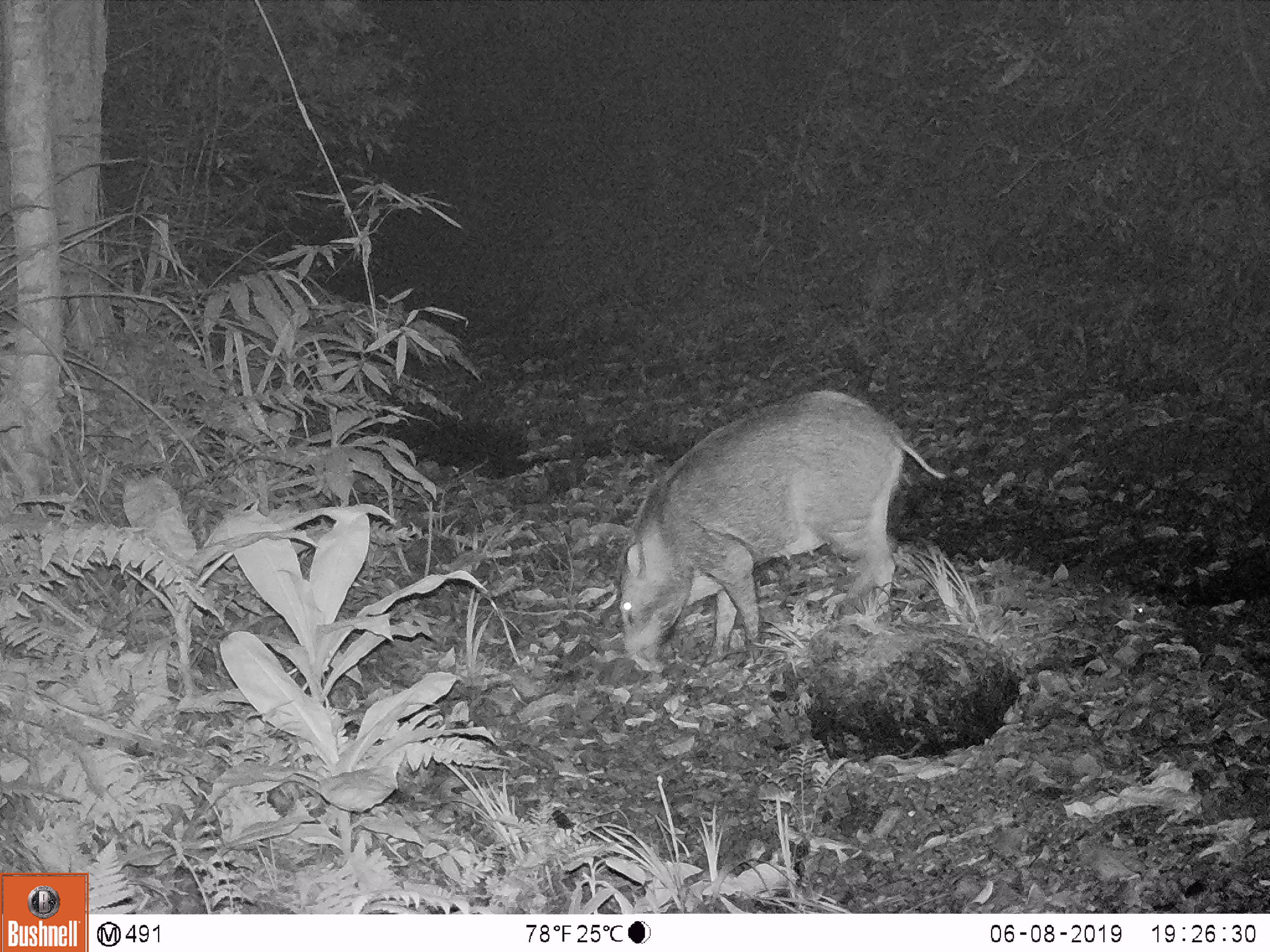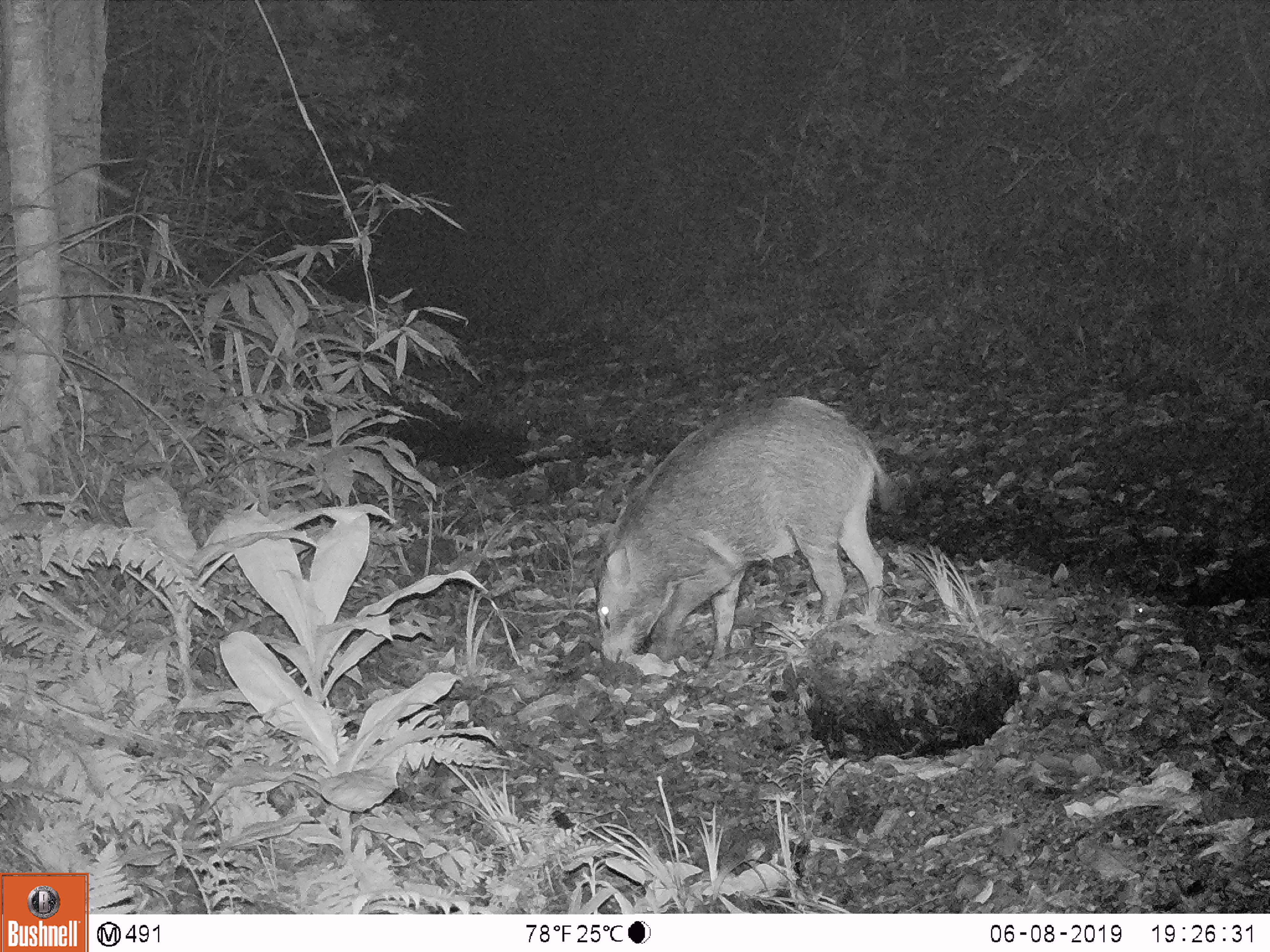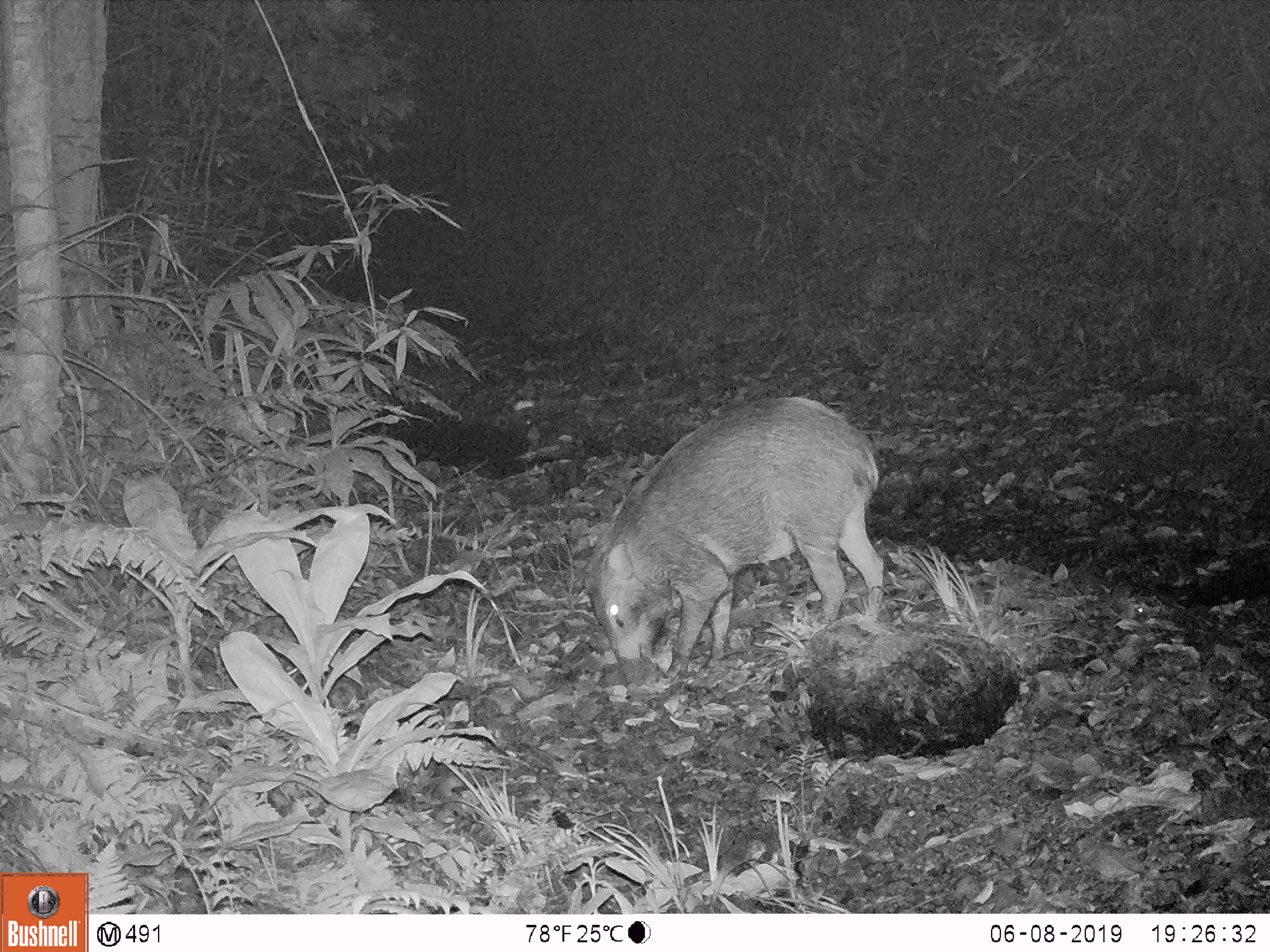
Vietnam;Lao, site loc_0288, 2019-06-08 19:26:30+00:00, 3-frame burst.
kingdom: Animalia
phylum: Chordata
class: Mammalia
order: Artiodactyla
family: Suidae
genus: Sus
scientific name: Sus scrofa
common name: eurasian wild pig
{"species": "eurasian wild pig (Sus scrofa)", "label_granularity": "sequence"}